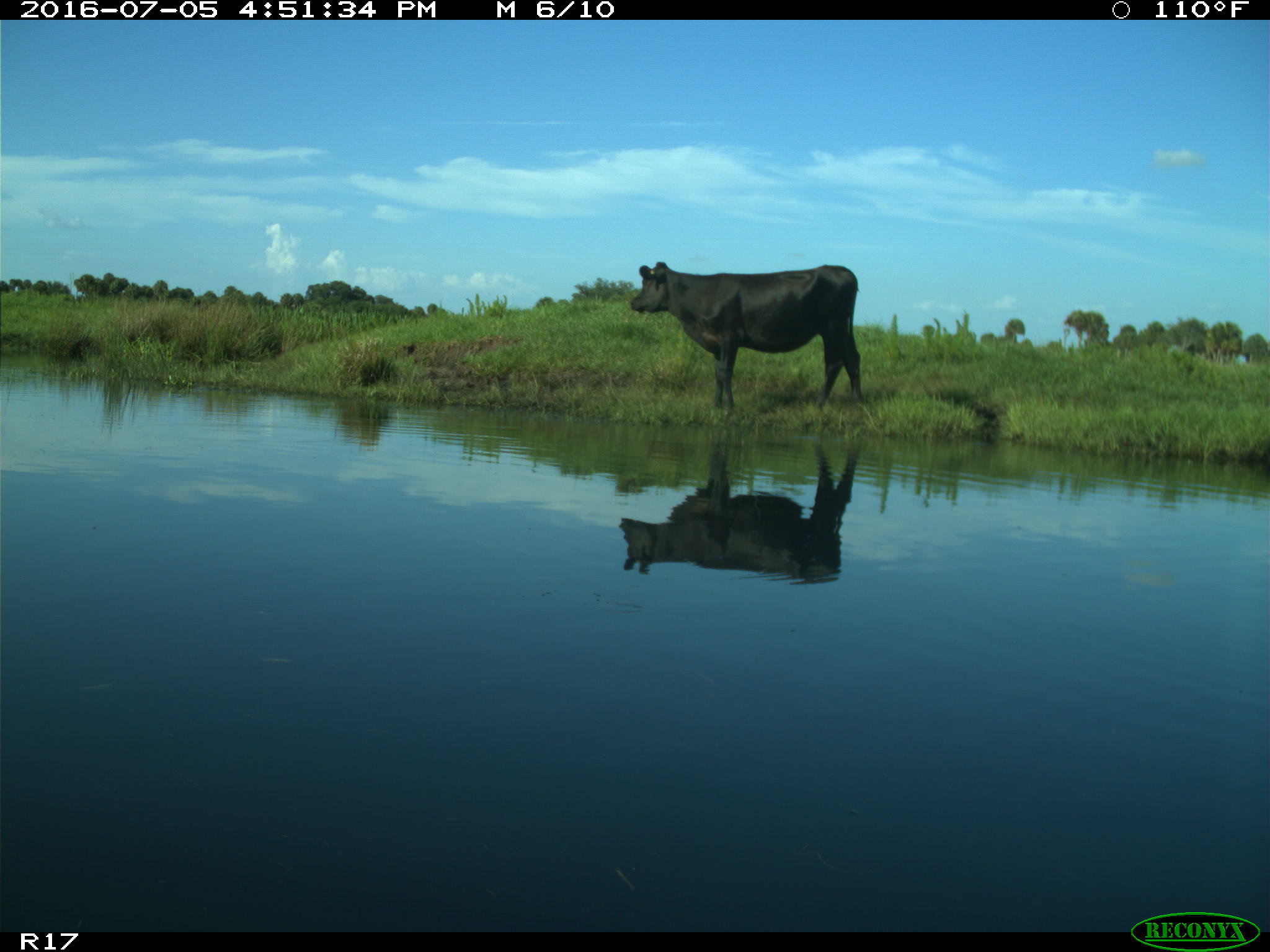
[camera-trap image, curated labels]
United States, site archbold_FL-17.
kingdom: Animalia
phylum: Chordata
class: Mammalia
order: Artiodactyla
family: Bovidae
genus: Bos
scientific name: Bos taurus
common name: domestic cow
Bos taurus (domestic cow).